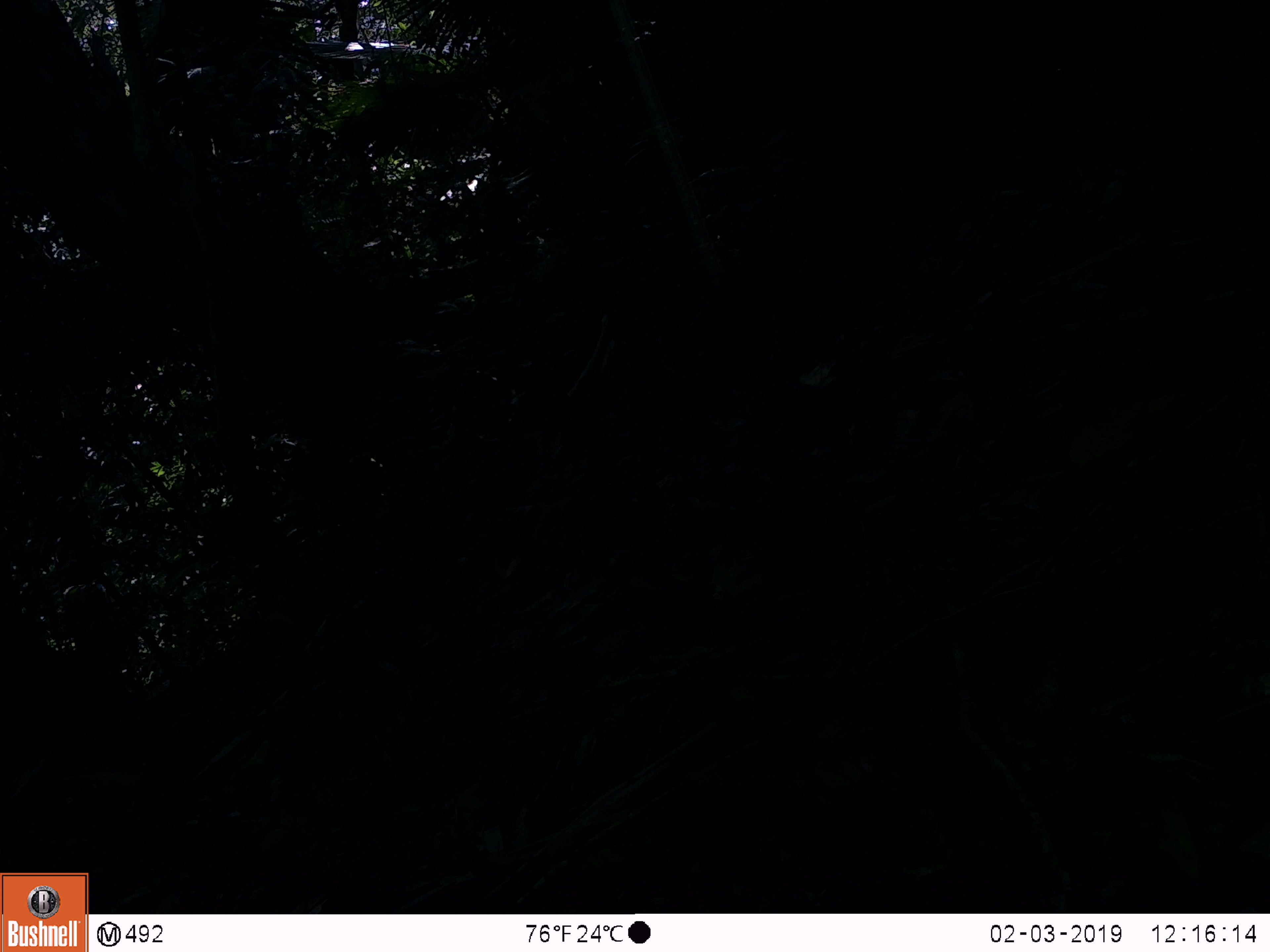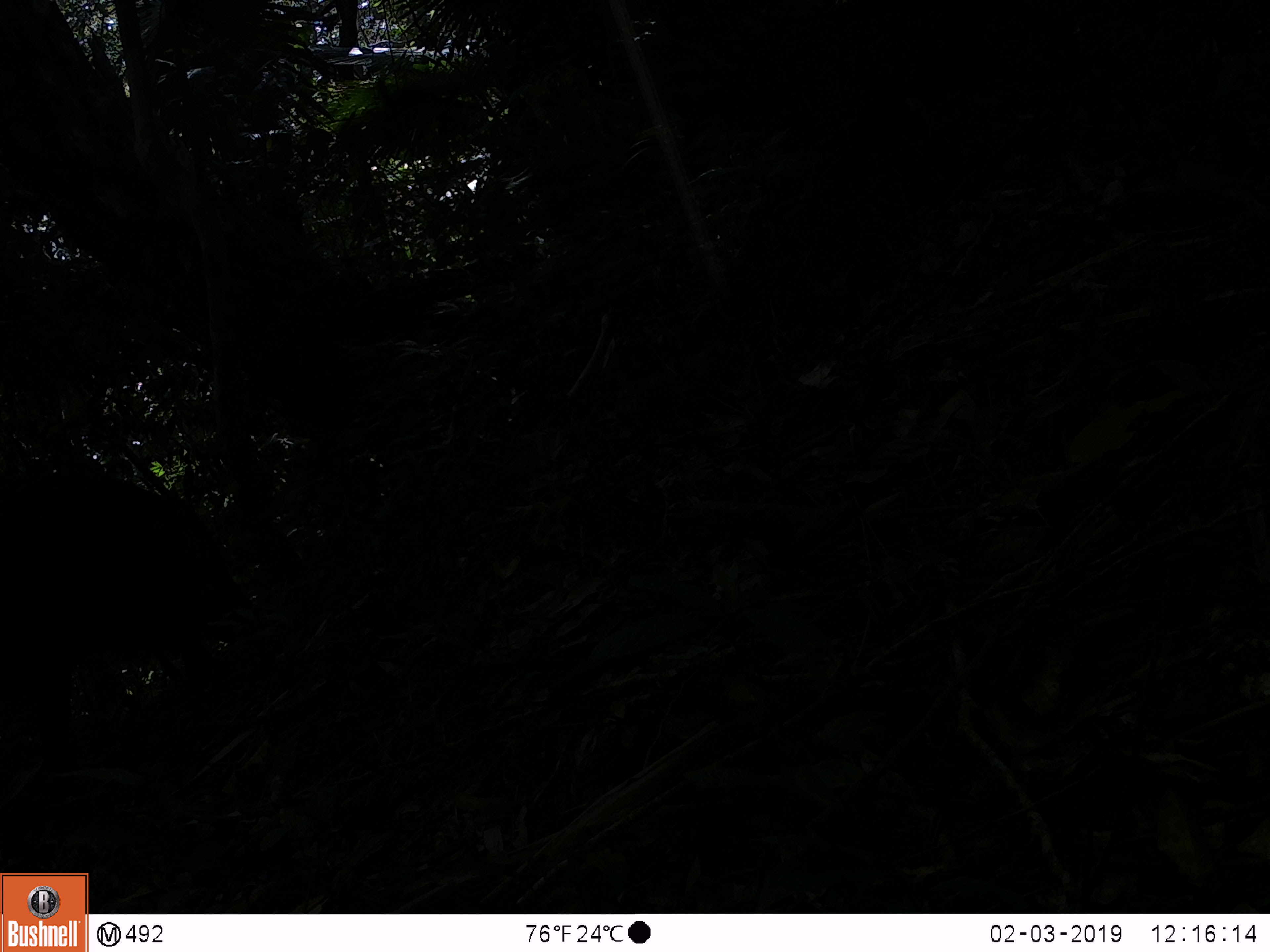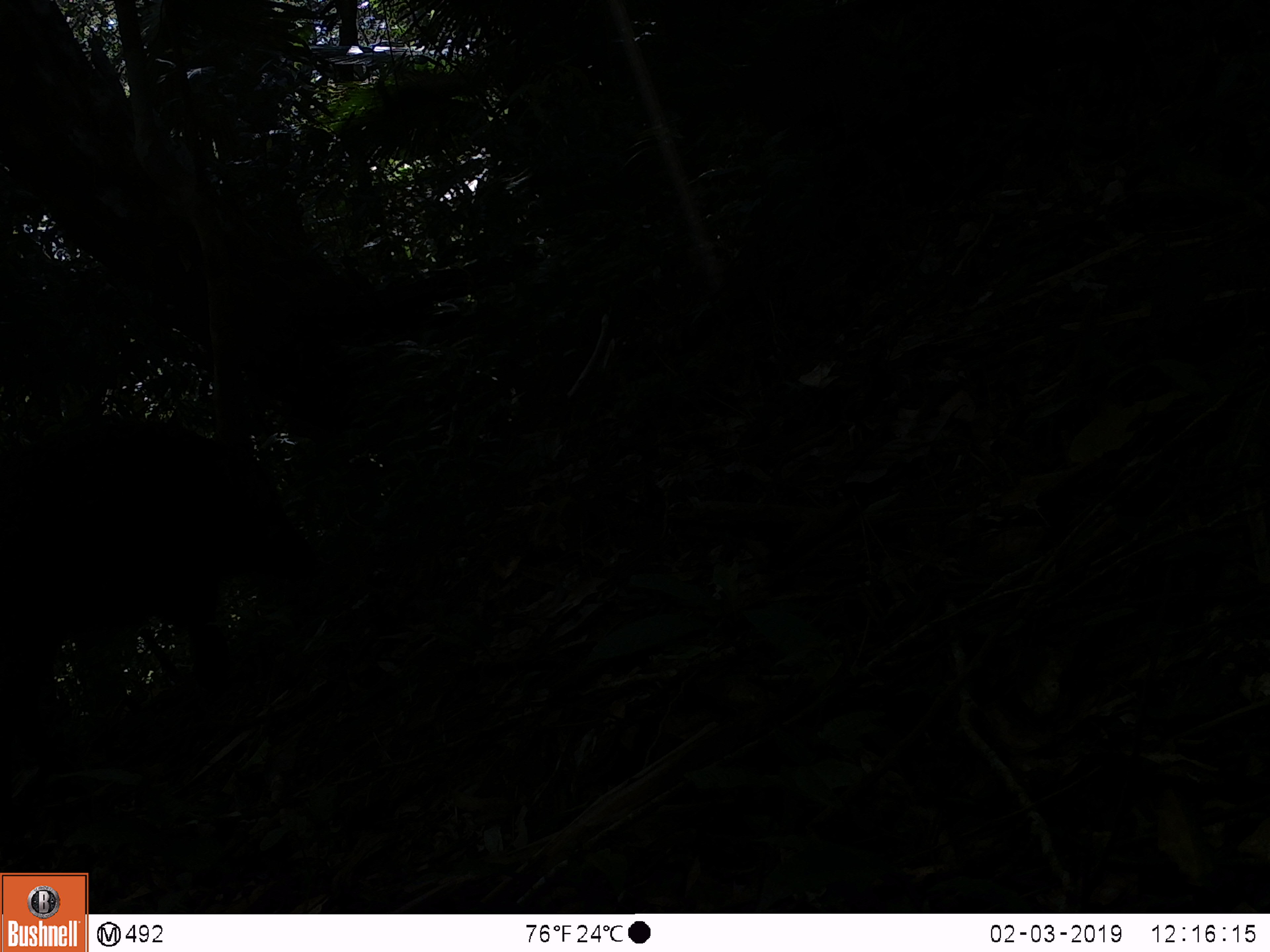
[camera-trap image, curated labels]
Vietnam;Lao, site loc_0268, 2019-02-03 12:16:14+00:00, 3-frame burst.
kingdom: Animalia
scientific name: Animalia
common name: animal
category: unidentified animal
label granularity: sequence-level